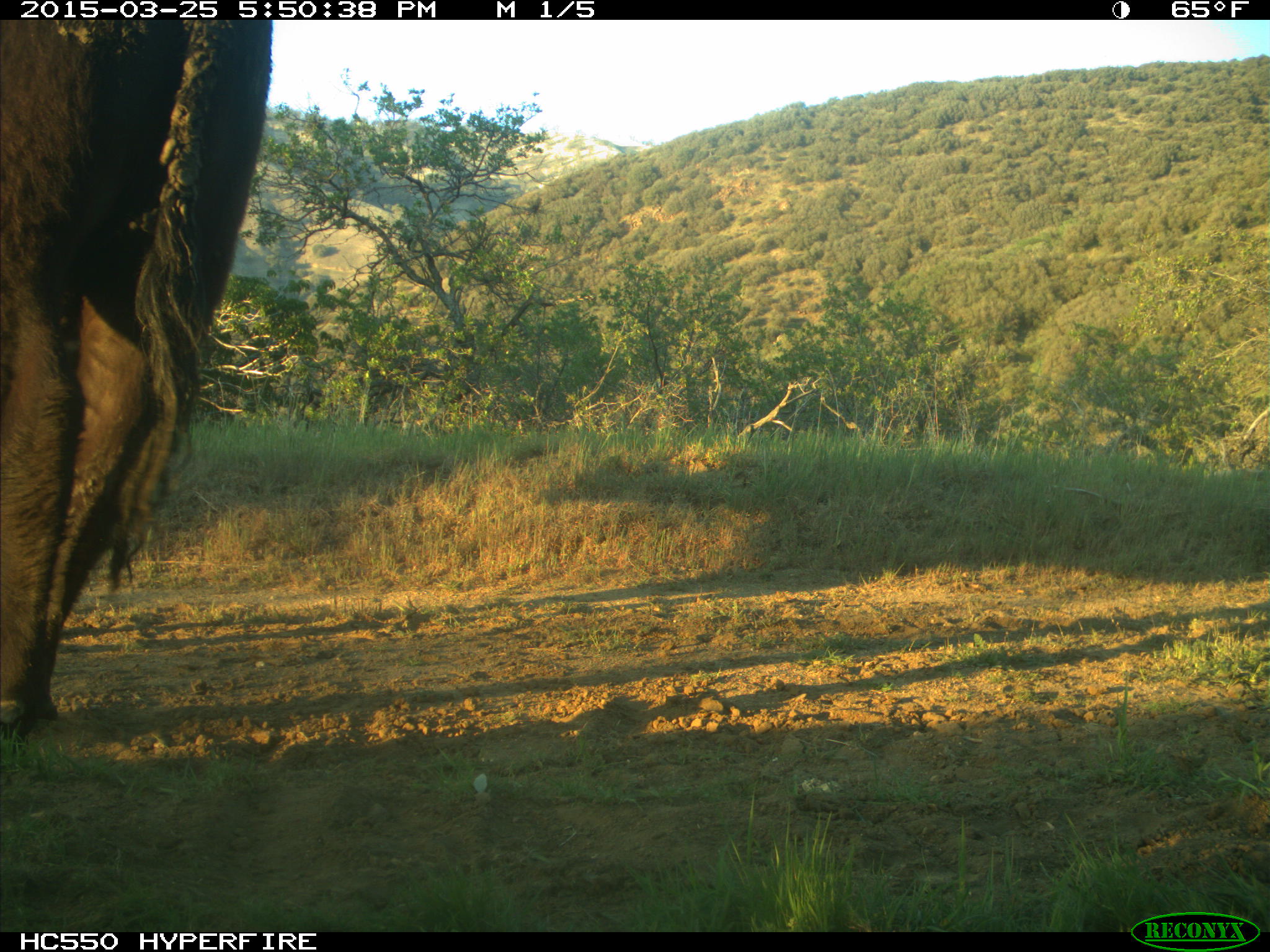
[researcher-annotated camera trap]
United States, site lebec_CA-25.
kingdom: Animalia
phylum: Chordata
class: Mammalia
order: Artiodactyla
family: Bovidae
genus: Bos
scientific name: Bos taurus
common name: domestic cow